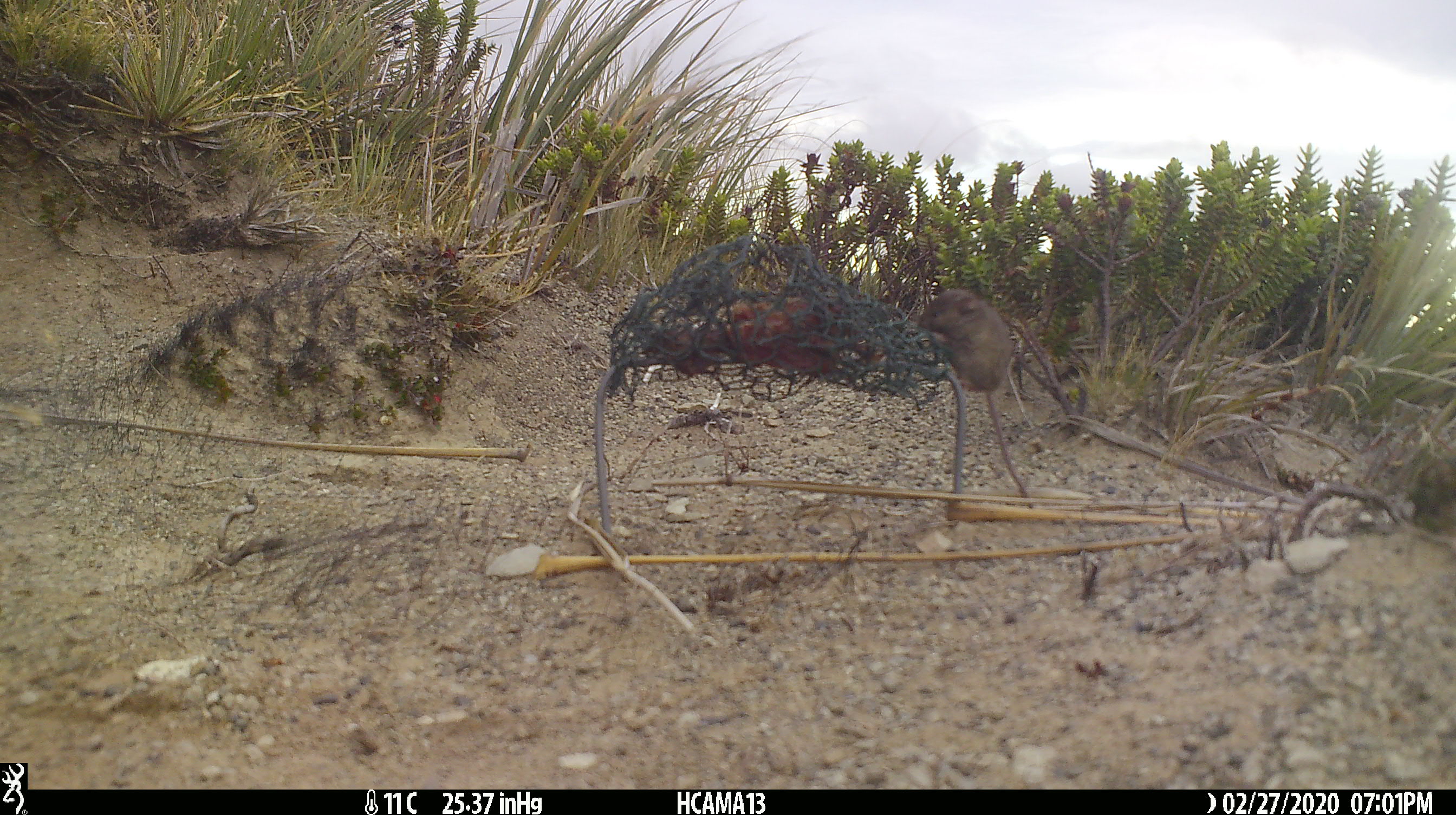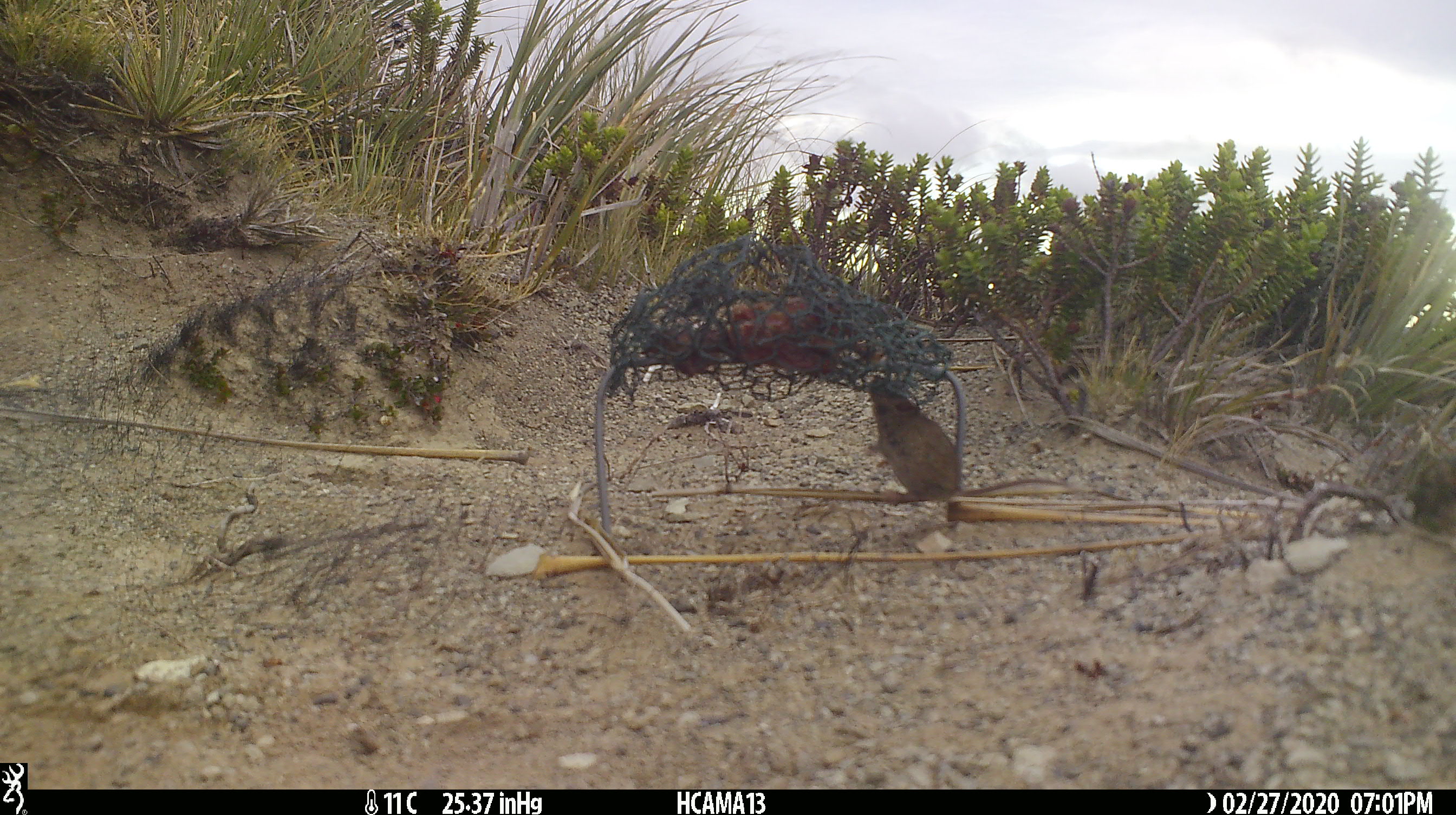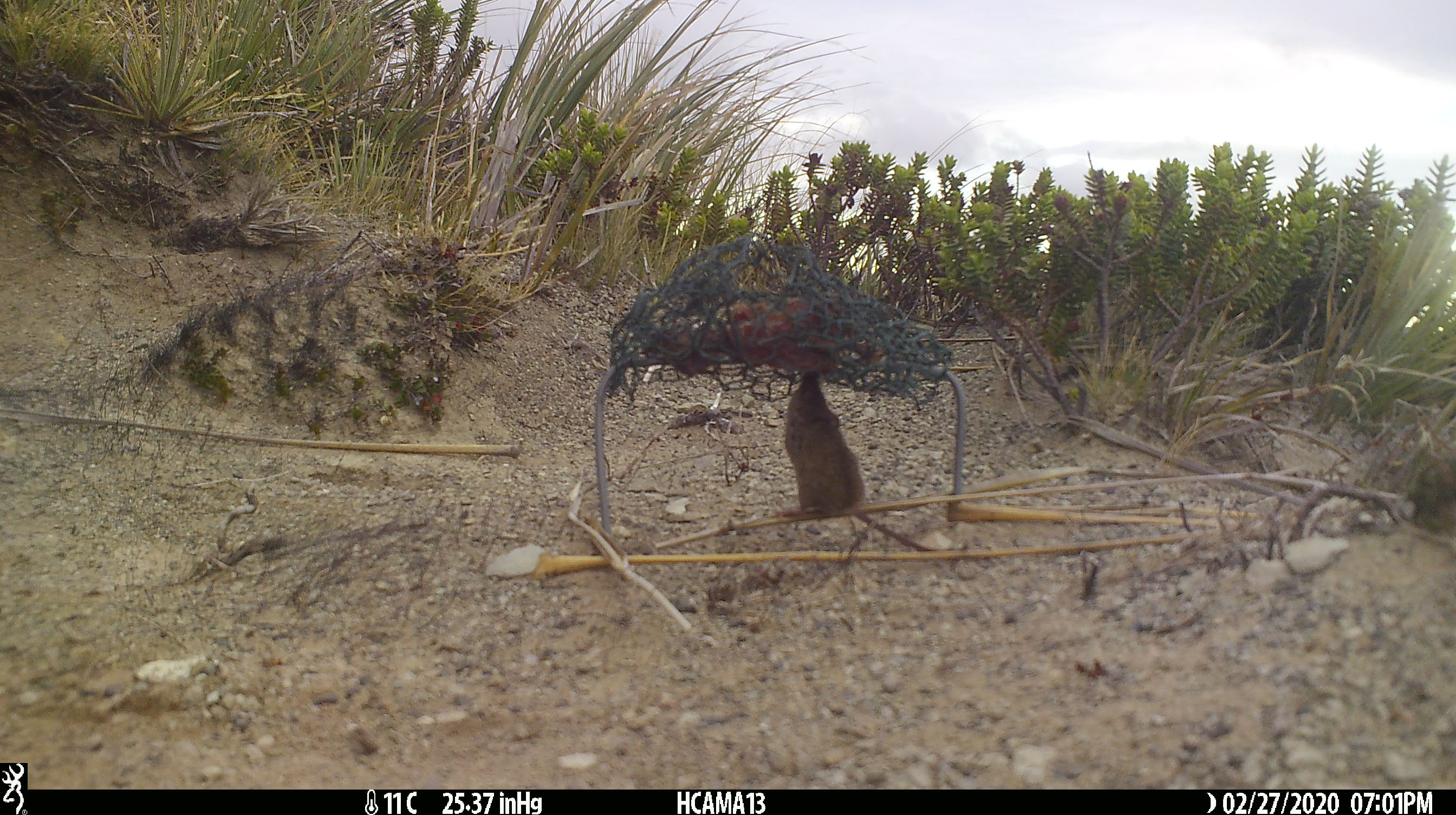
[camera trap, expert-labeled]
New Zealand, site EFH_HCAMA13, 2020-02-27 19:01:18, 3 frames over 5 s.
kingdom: Animalia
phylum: Chordata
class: Mammalia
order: Rodentia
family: Muridae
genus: Mus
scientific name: Mus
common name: mouse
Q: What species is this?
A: Mouse (Mus).